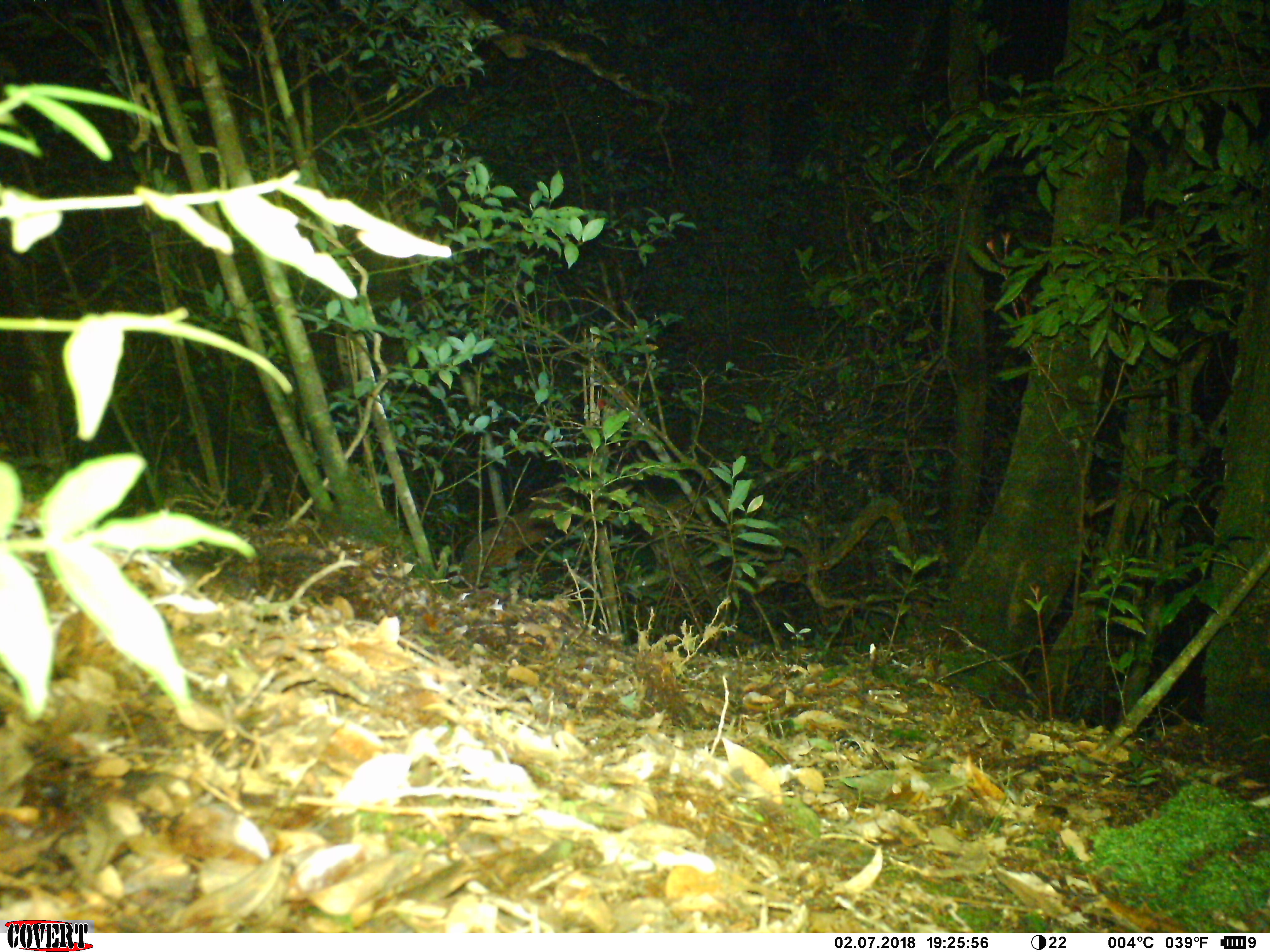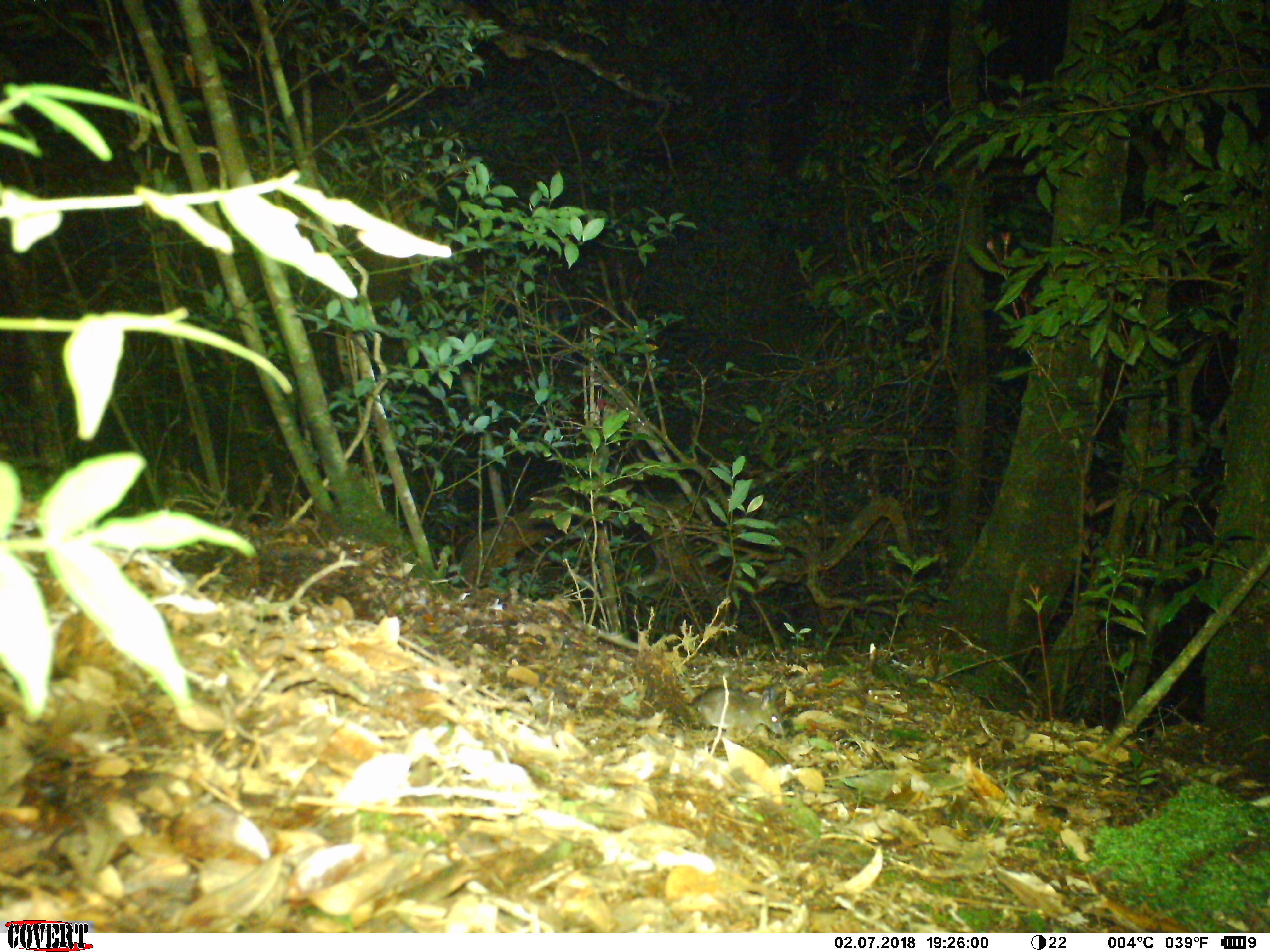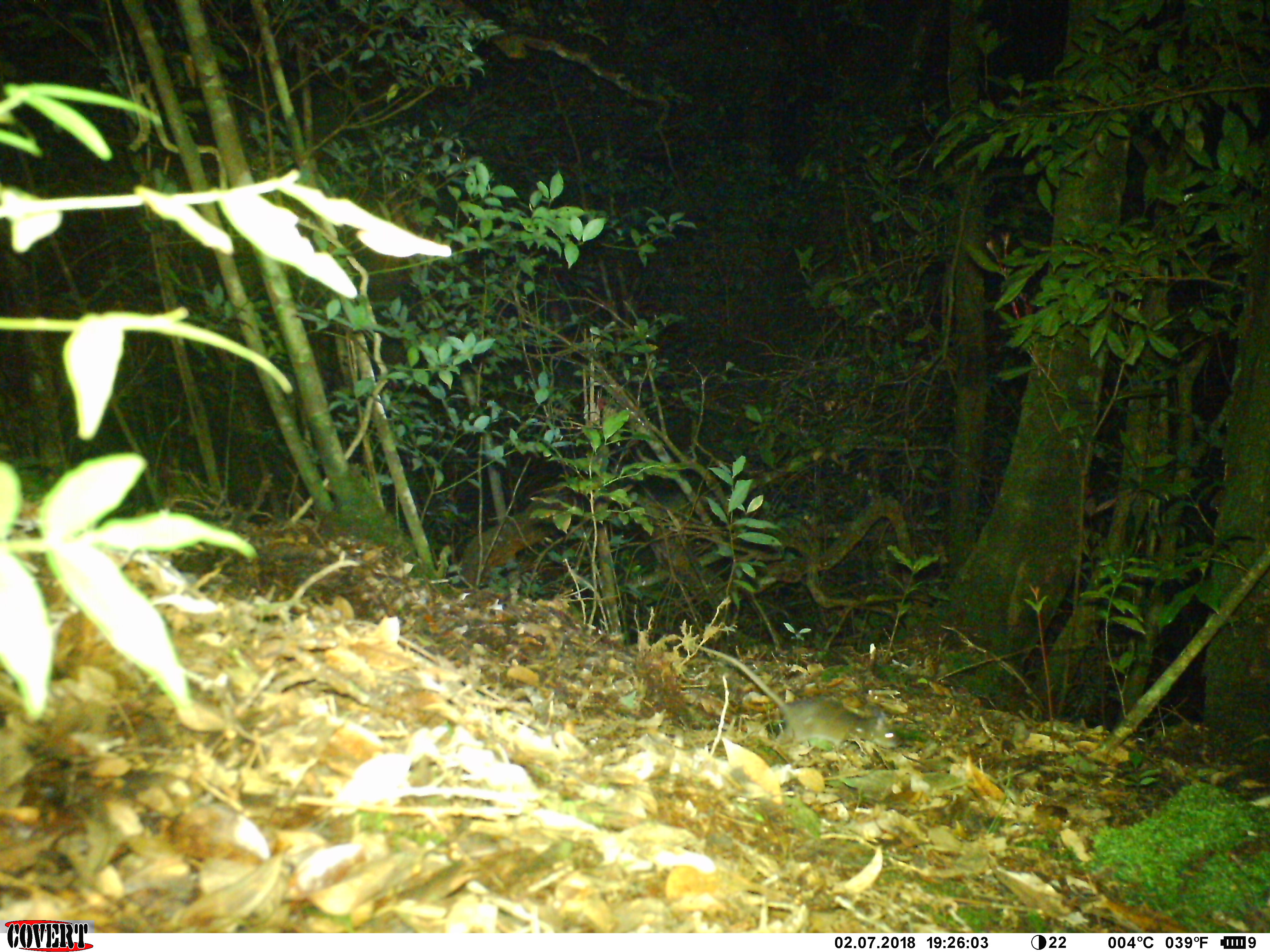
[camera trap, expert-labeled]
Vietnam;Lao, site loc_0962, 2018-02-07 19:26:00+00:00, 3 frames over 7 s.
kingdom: Animalia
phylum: Chordata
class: Mammalia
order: Rodentia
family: Muridae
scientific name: Muridae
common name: old-world mice and rats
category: unidentified murid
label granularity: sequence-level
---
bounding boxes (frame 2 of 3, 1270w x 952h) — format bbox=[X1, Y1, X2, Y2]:
unidentified murid: bbox=[677, 672, 785, 739]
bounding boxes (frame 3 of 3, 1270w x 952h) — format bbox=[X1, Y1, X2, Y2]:
unidentified murid: bbox=[681, 639, 904, 755]